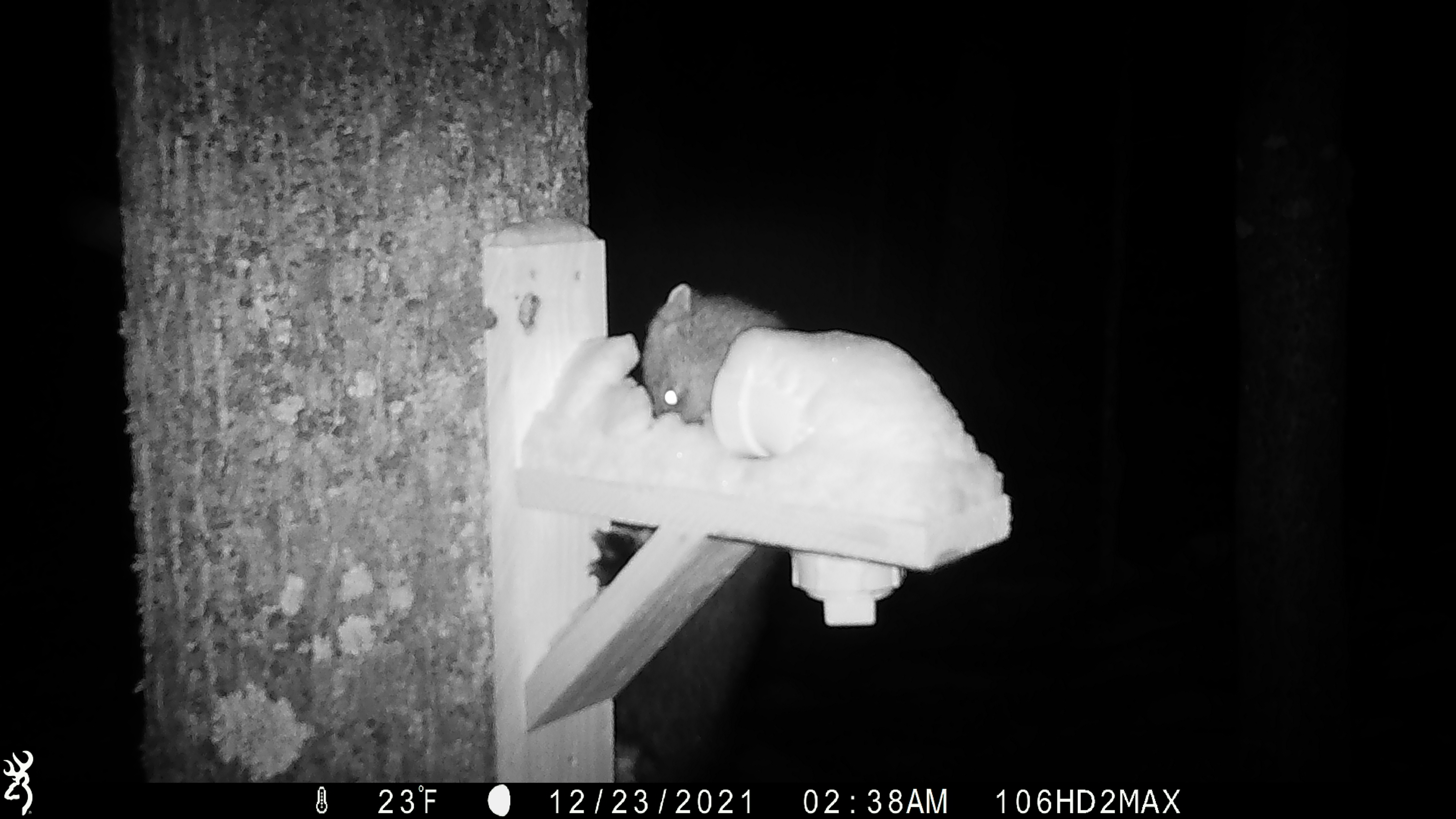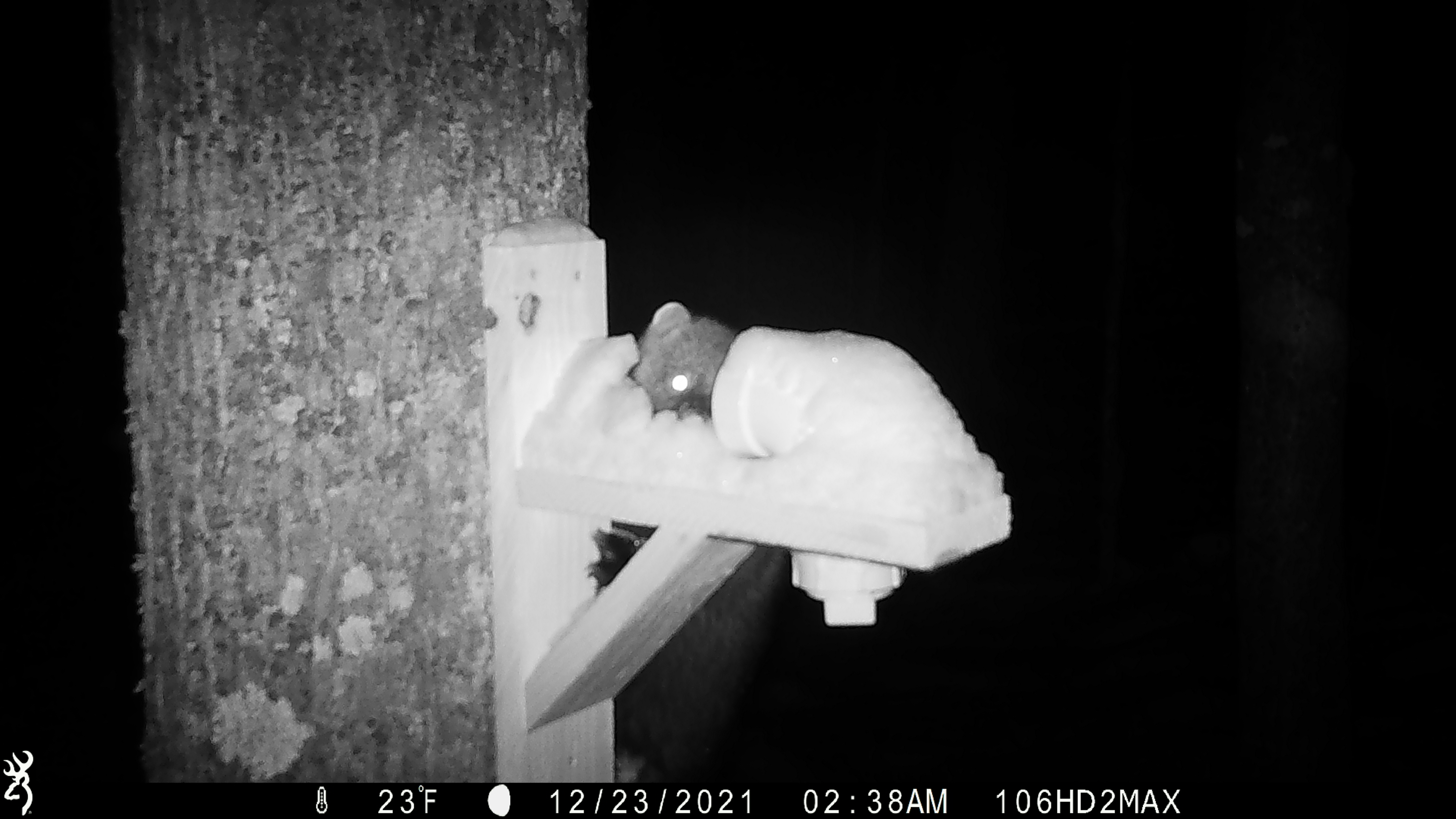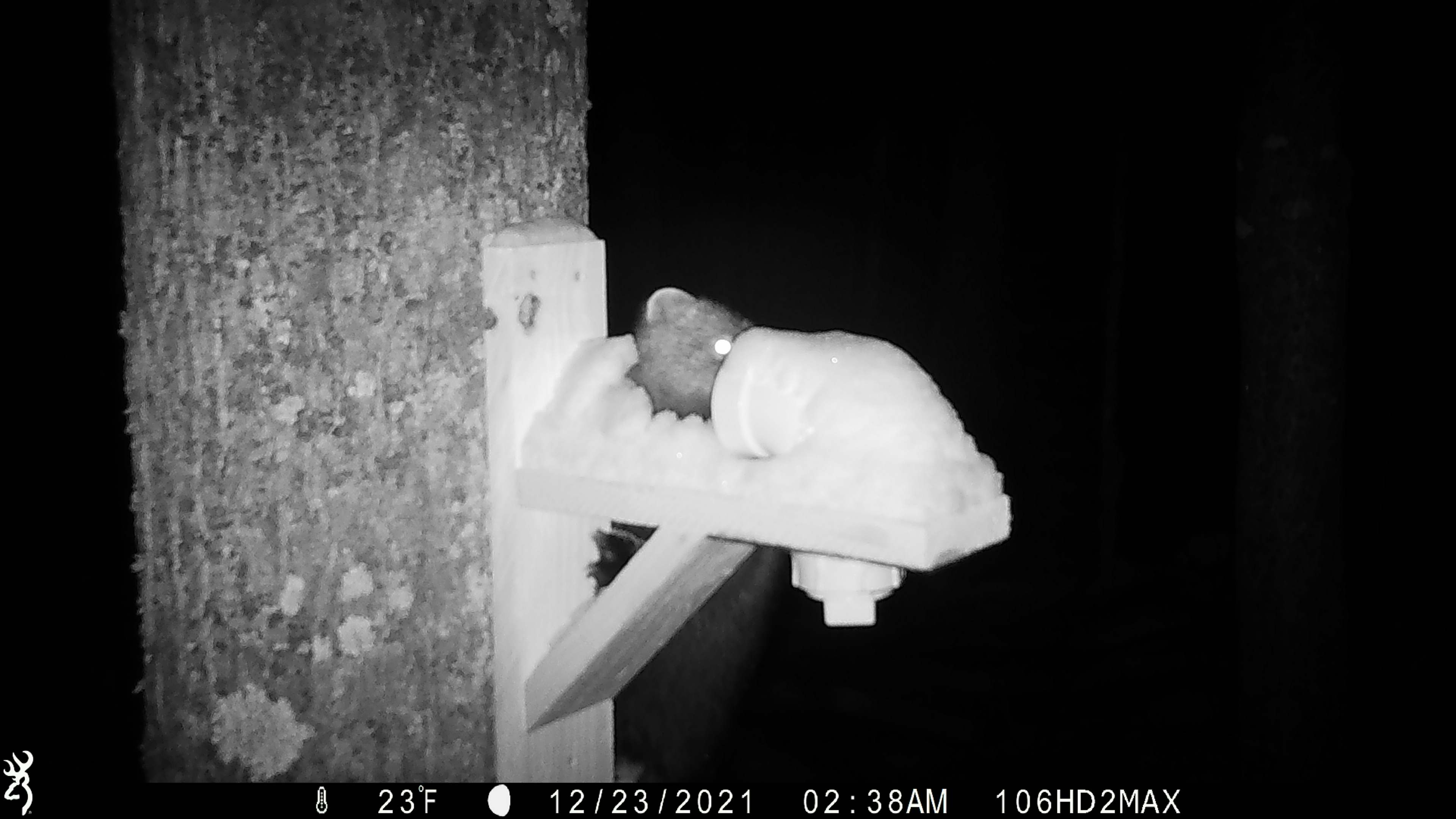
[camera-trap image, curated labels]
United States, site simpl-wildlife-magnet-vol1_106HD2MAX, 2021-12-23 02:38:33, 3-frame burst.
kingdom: Animalia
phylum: Chordata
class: Mammalia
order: Carnivora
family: Mustelidae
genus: Martes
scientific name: Martes americana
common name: american marten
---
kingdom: Animalia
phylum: Chordata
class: Mammalia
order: Carnivora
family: Mustelidae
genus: Pekania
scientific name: Pekania pennanti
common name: fisher